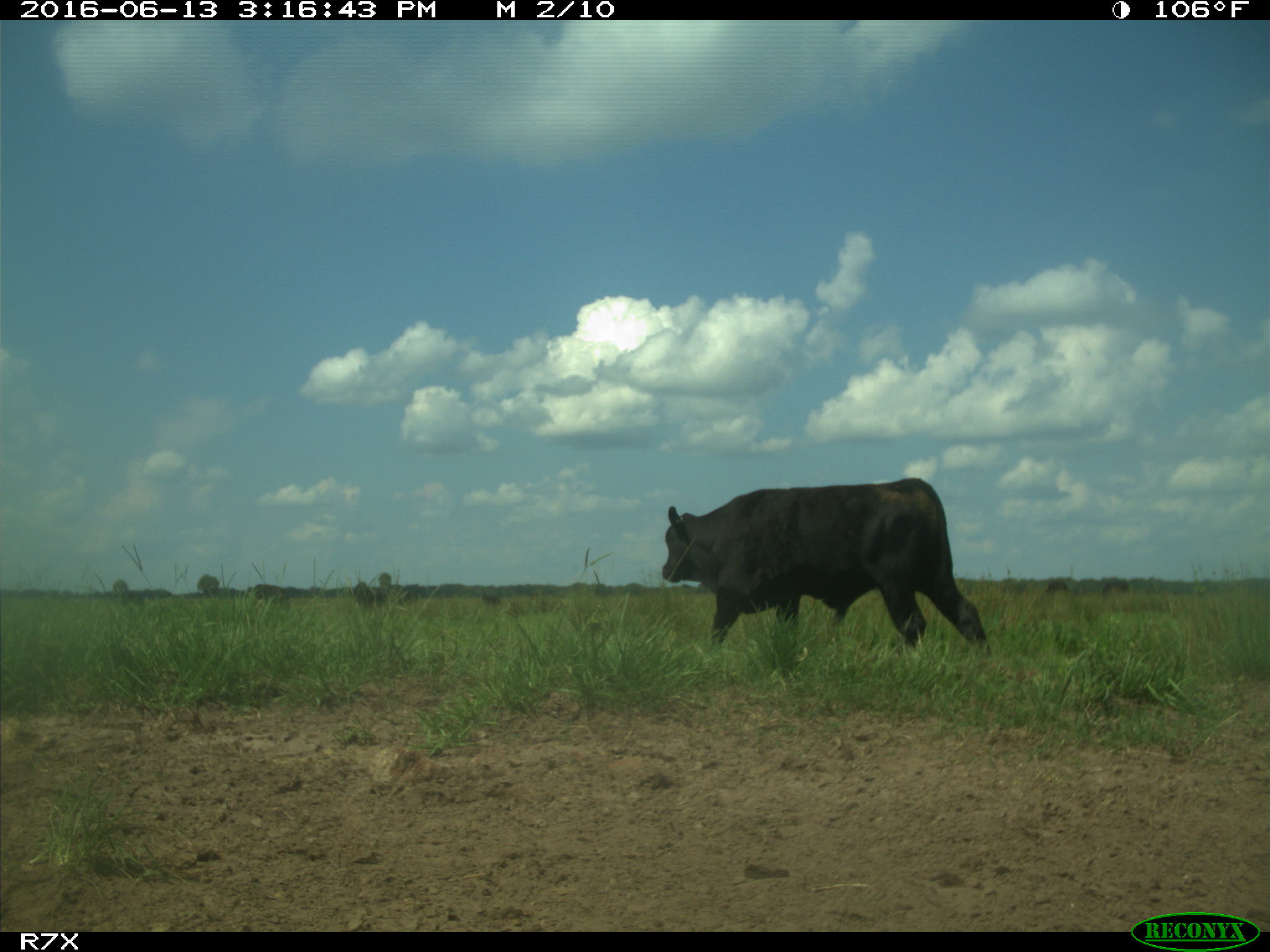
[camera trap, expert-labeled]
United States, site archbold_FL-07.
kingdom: Animalia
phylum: Chordata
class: Mammalia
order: Artiodactyla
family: Bovidae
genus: Bos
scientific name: Bos taurus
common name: domestic cow